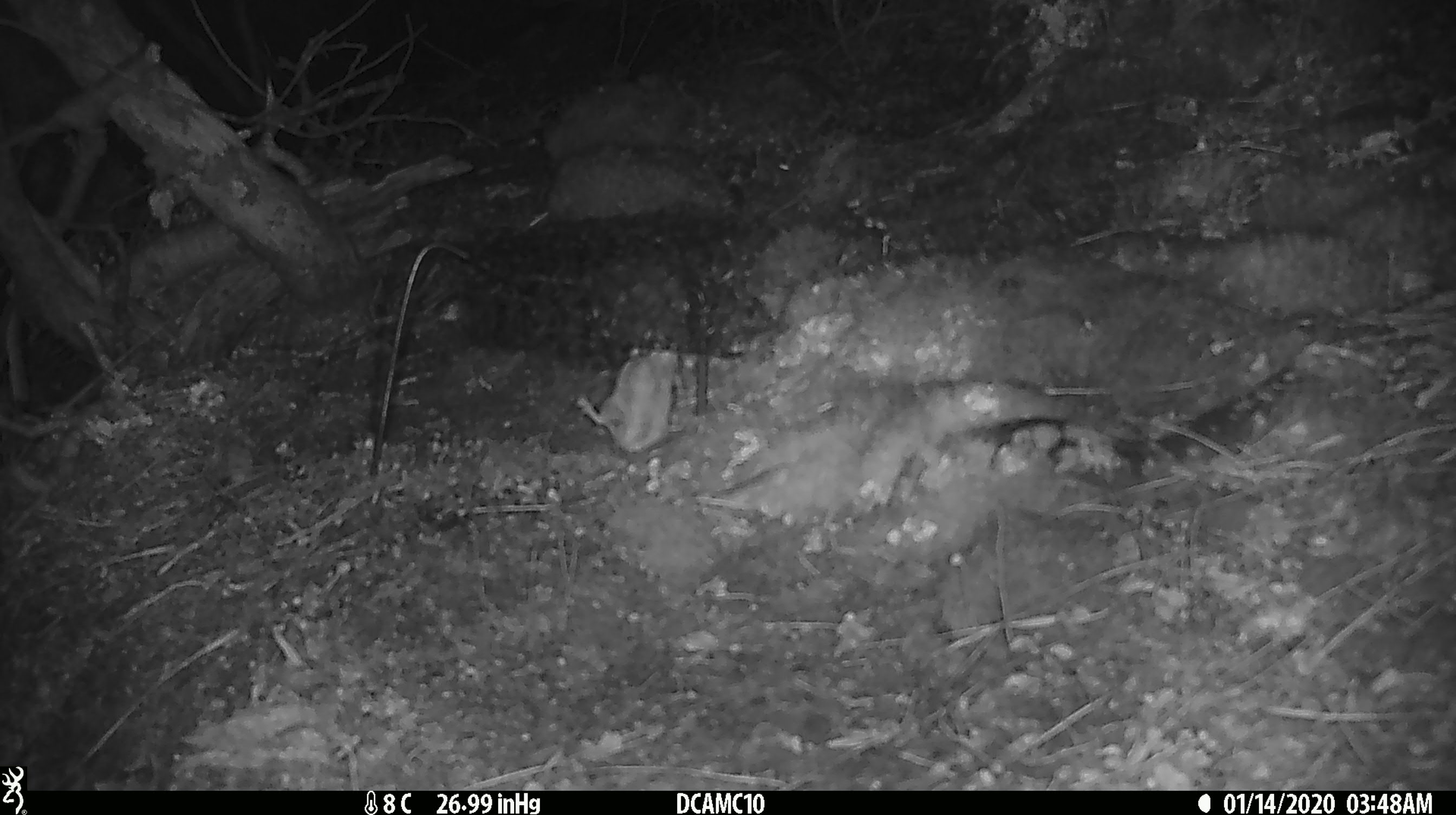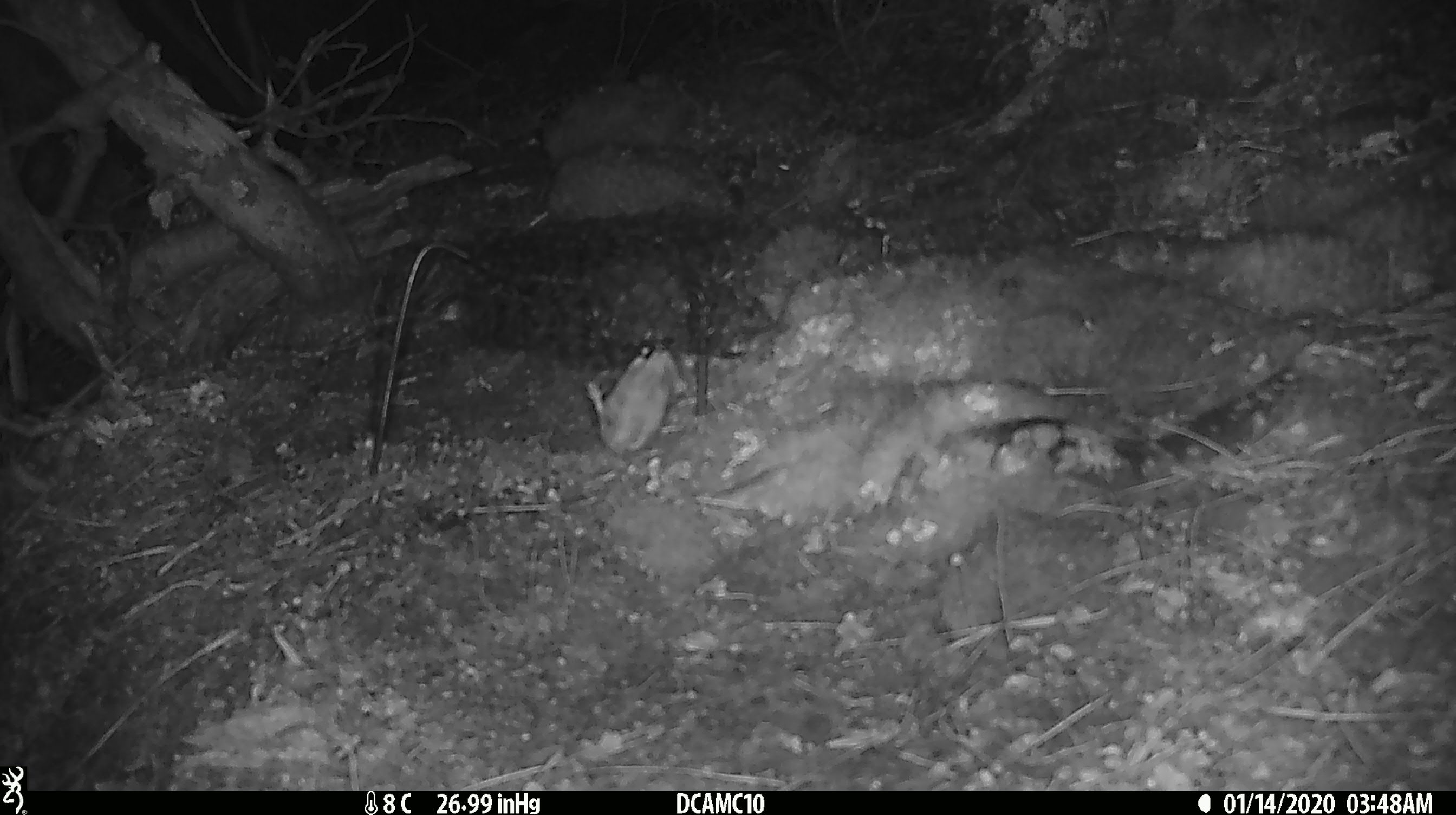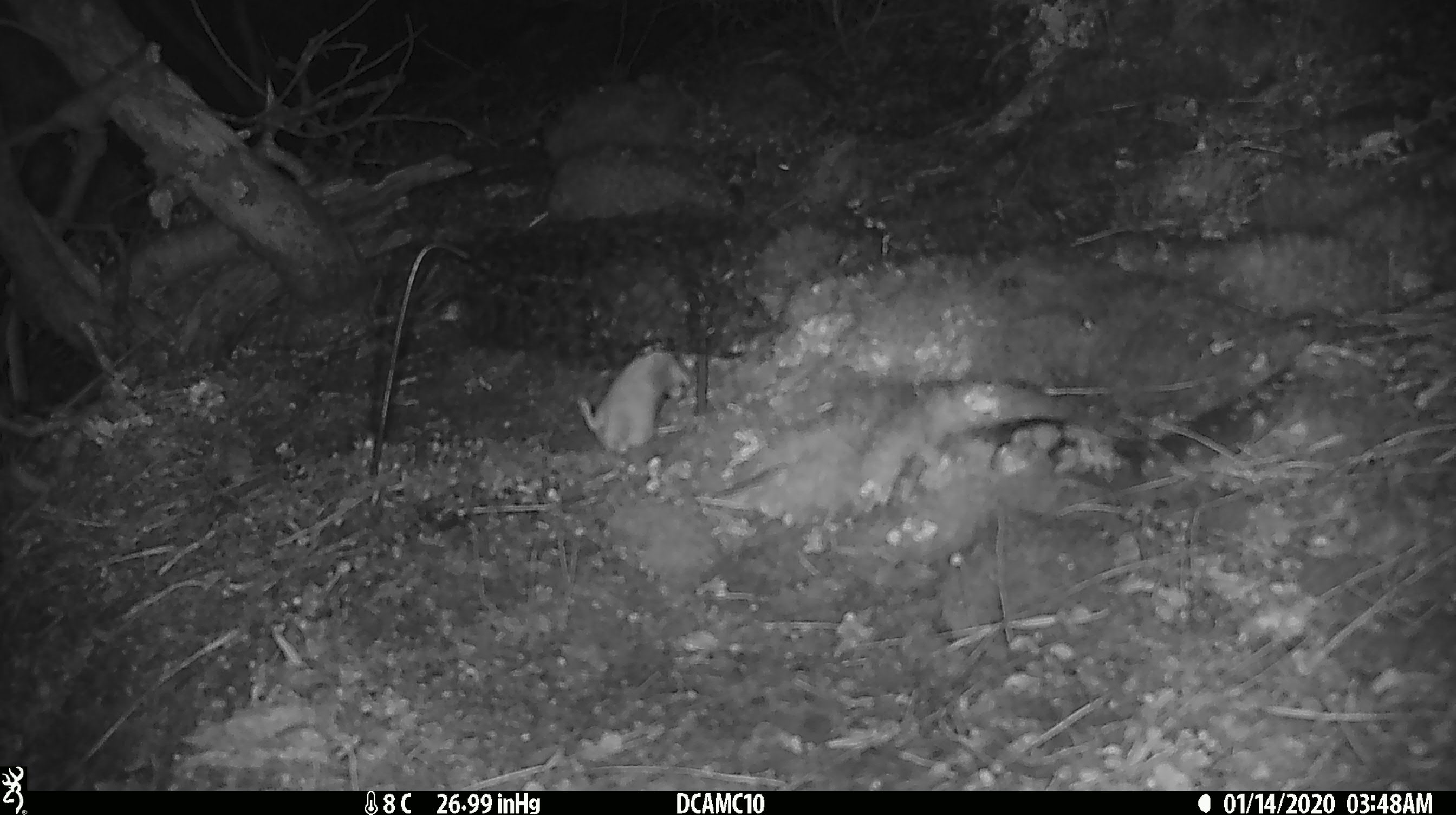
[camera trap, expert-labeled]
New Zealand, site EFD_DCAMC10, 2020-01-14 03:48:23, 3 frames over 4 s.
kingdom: Animalia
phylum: Chordata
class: Mammalia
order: Rodentia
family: Muridae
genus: Mus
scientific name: Mus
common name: mouse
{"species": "mouse (Mus)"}